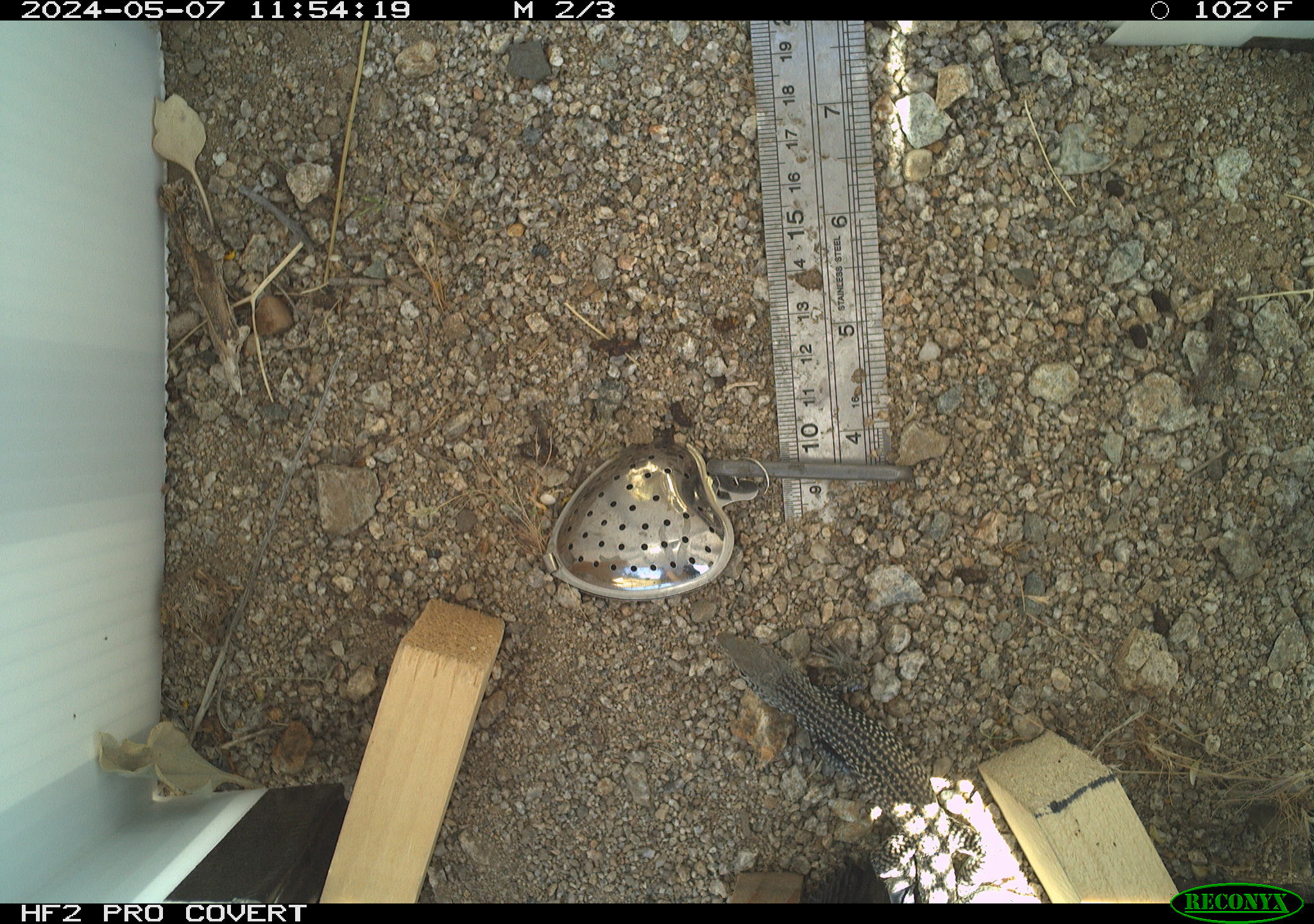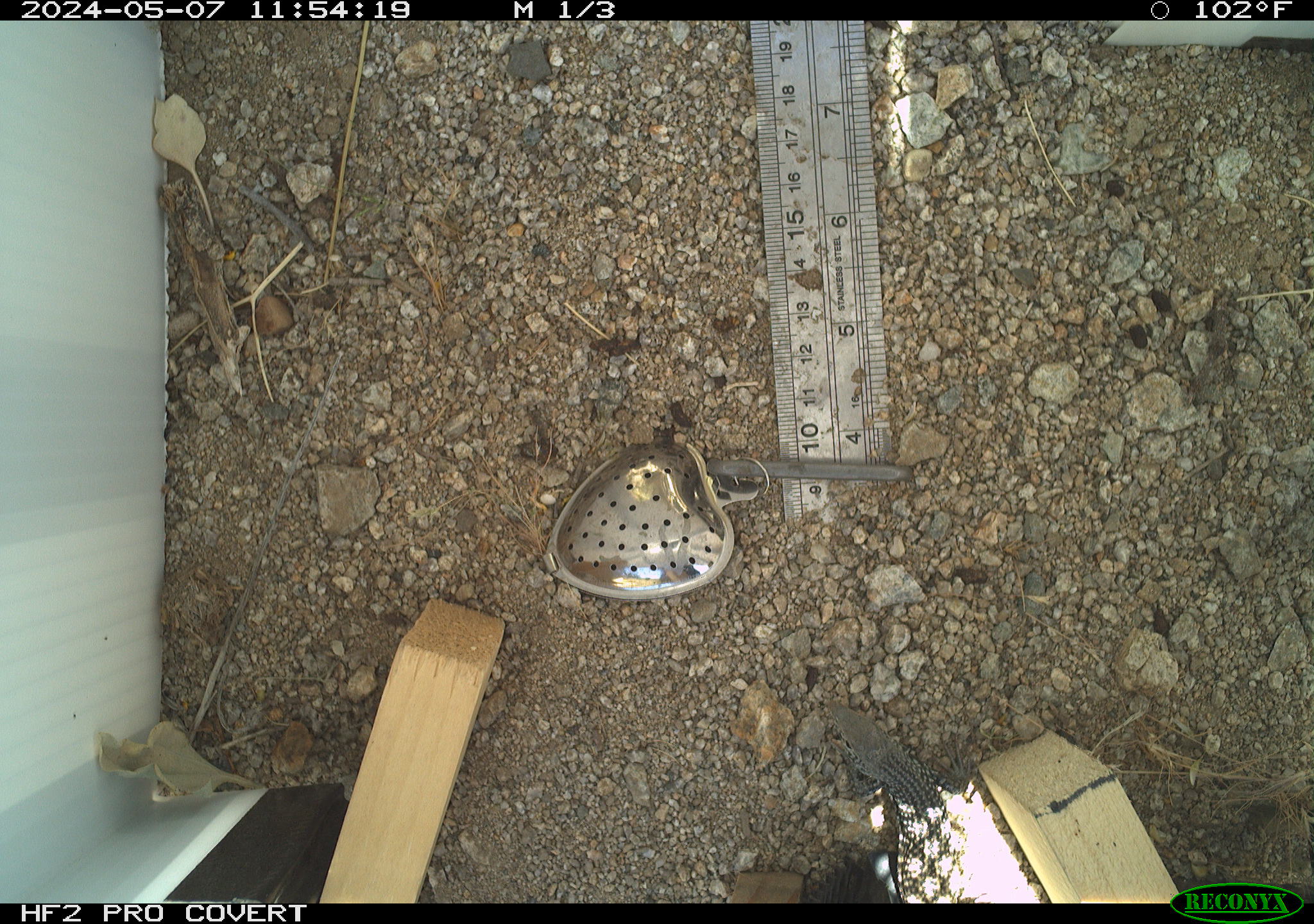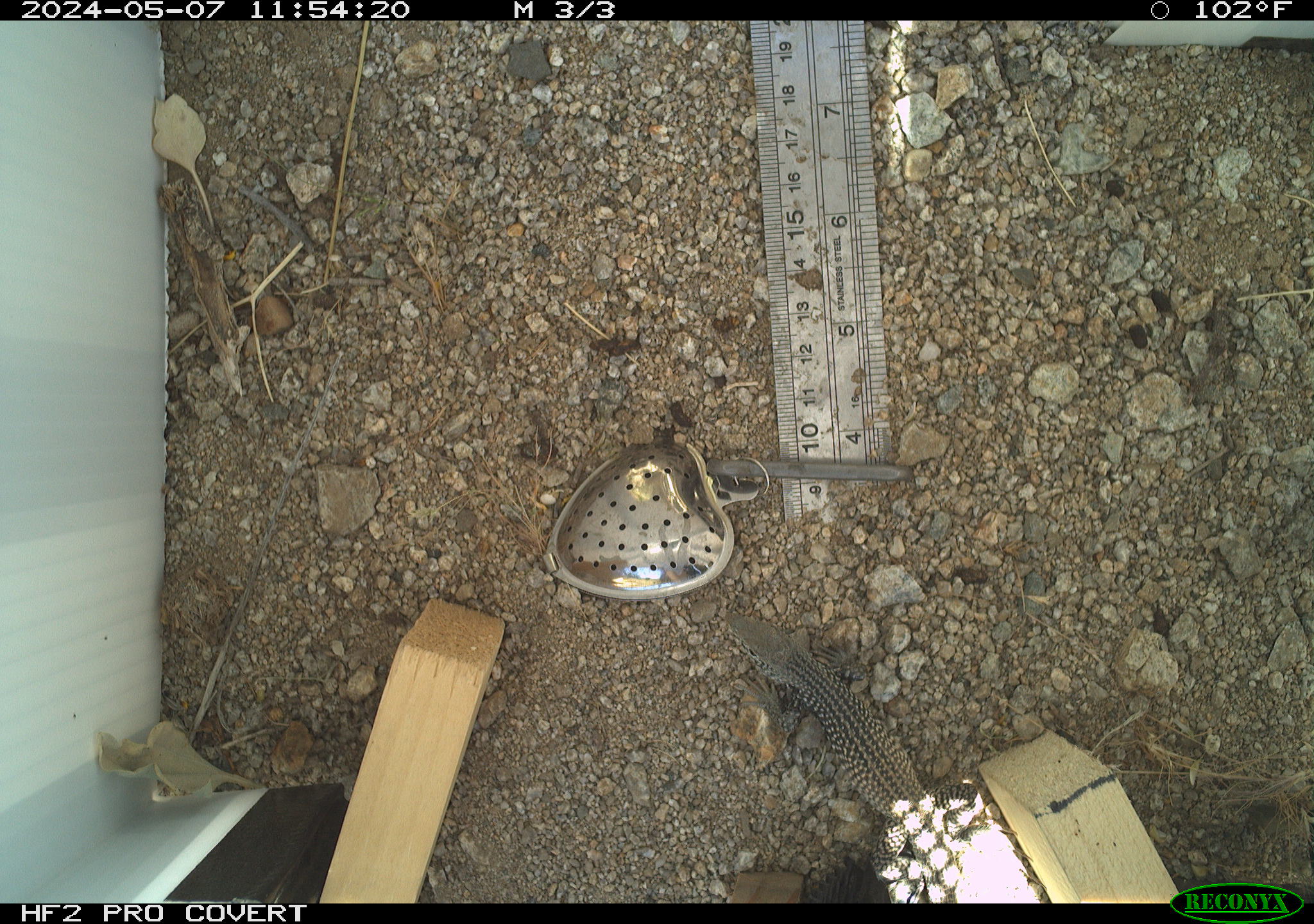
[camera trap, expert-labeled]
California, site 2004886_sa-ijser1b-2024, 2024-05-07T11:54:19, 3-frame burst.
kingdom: Animalia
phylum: Chordata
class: Reptilia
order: Squamata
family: Teiidae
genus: Aspidoscelis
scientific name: Aspidoscelis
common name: whiptail lizards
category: aspidoscelis species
Aspidoscelis species (whiptail lizards) (Aspidoscelis).